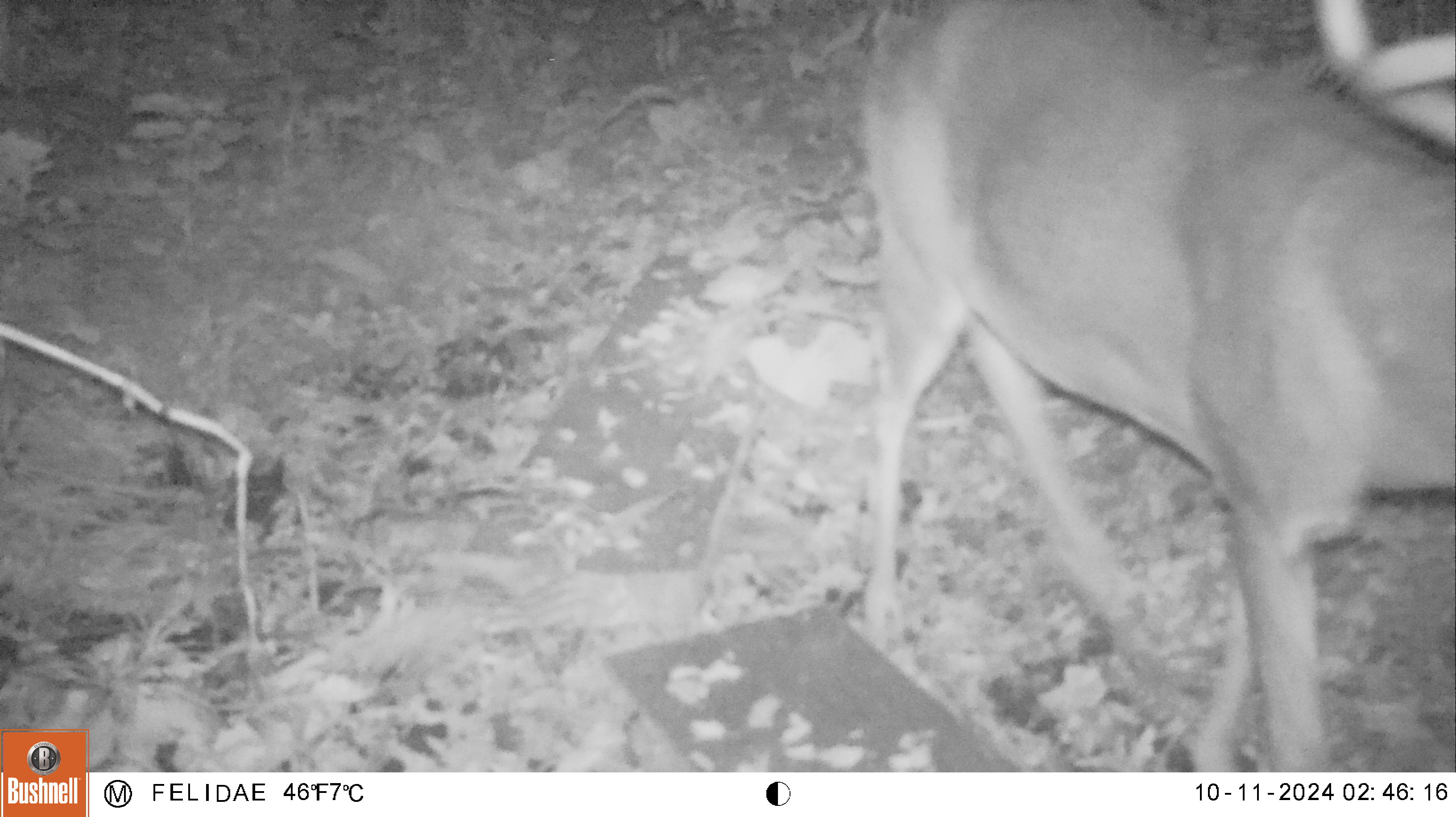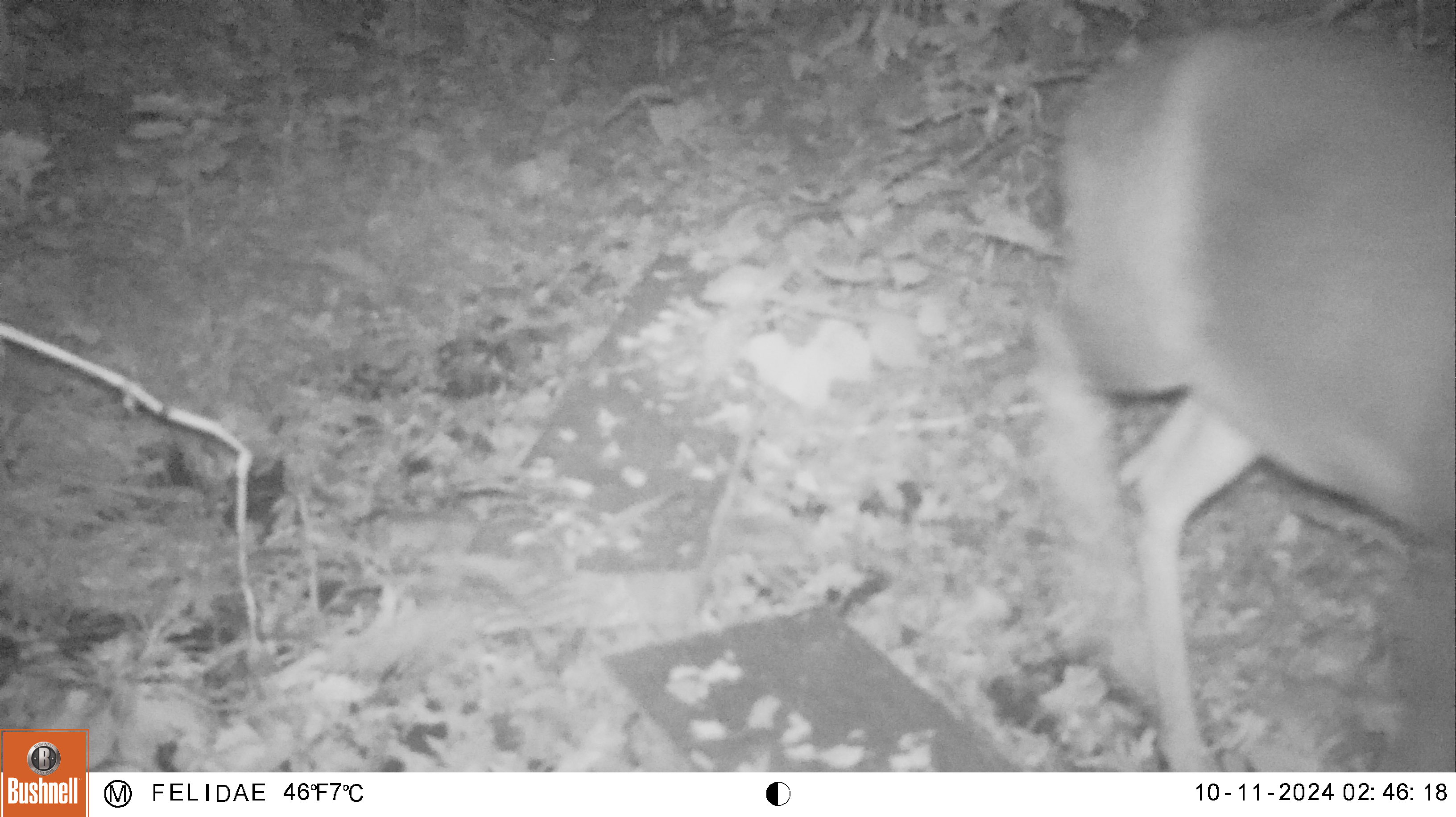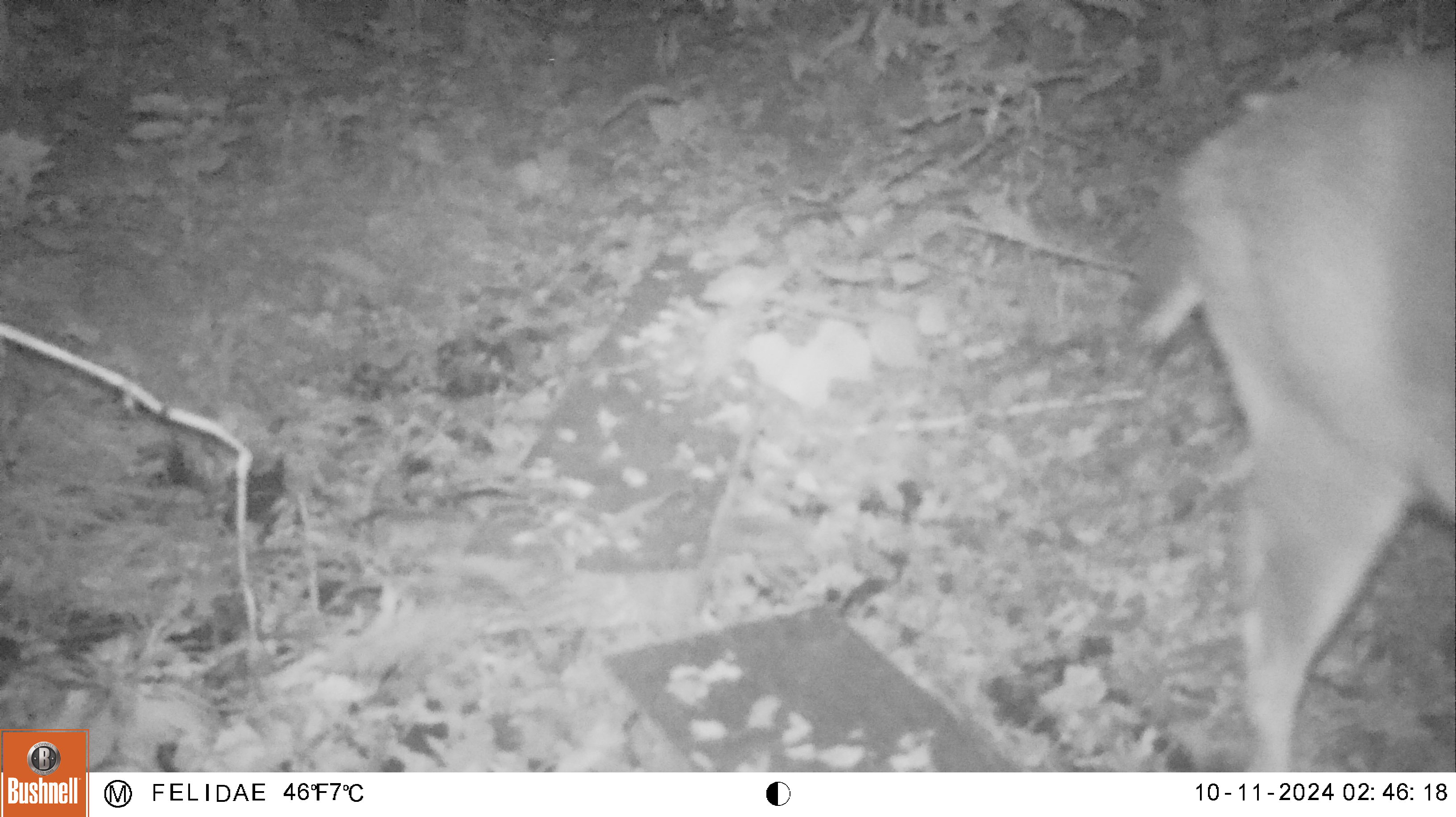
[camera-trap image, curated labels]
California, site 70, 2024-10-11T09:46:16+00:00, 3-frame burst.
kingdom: Animalia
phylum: Chordata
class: Mammalia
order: Artiodactyla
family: Cervidae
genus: Odocoileus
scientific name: Odocoileus hemionus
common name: mule deer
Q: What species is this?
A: Mule deer (Odocoileus hemionus).